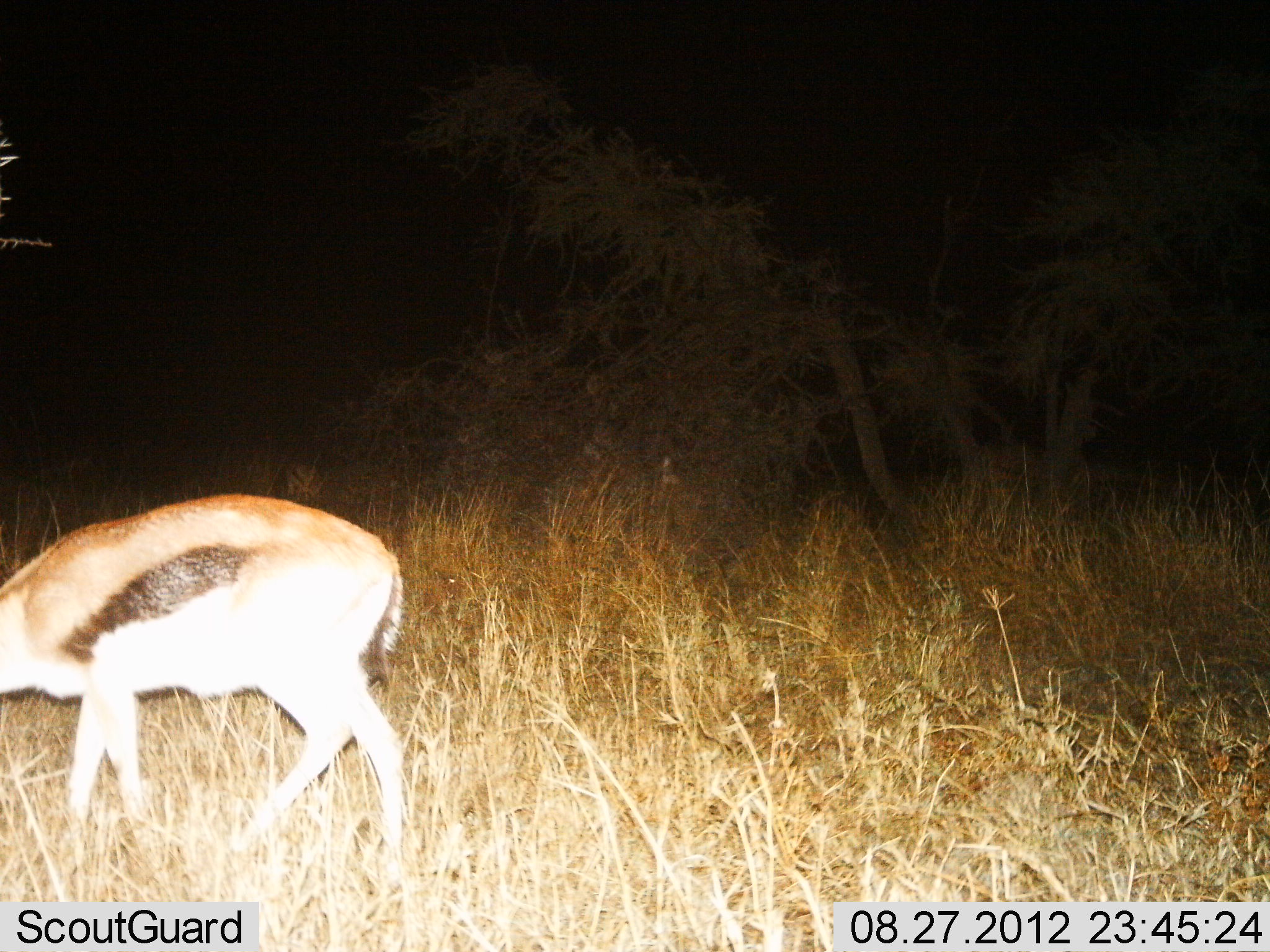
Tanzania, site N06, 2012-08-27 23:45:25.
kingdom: Animalia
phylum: Chordata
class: Mammalia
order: Artiodactyla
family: Bovidae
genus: Eudorcas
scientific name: Eudorcas thomsonii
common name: thomson's gazelle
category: gazellethomsons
Gazellethomsons (thomson's gazelle) (Eudorcas thomsonii), count 1. Behavior (volunteer vote fractions): standing 40%, resting 0%, moving 10%, interacting 10%. Young present (vote fraction): 0%. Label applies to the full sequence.